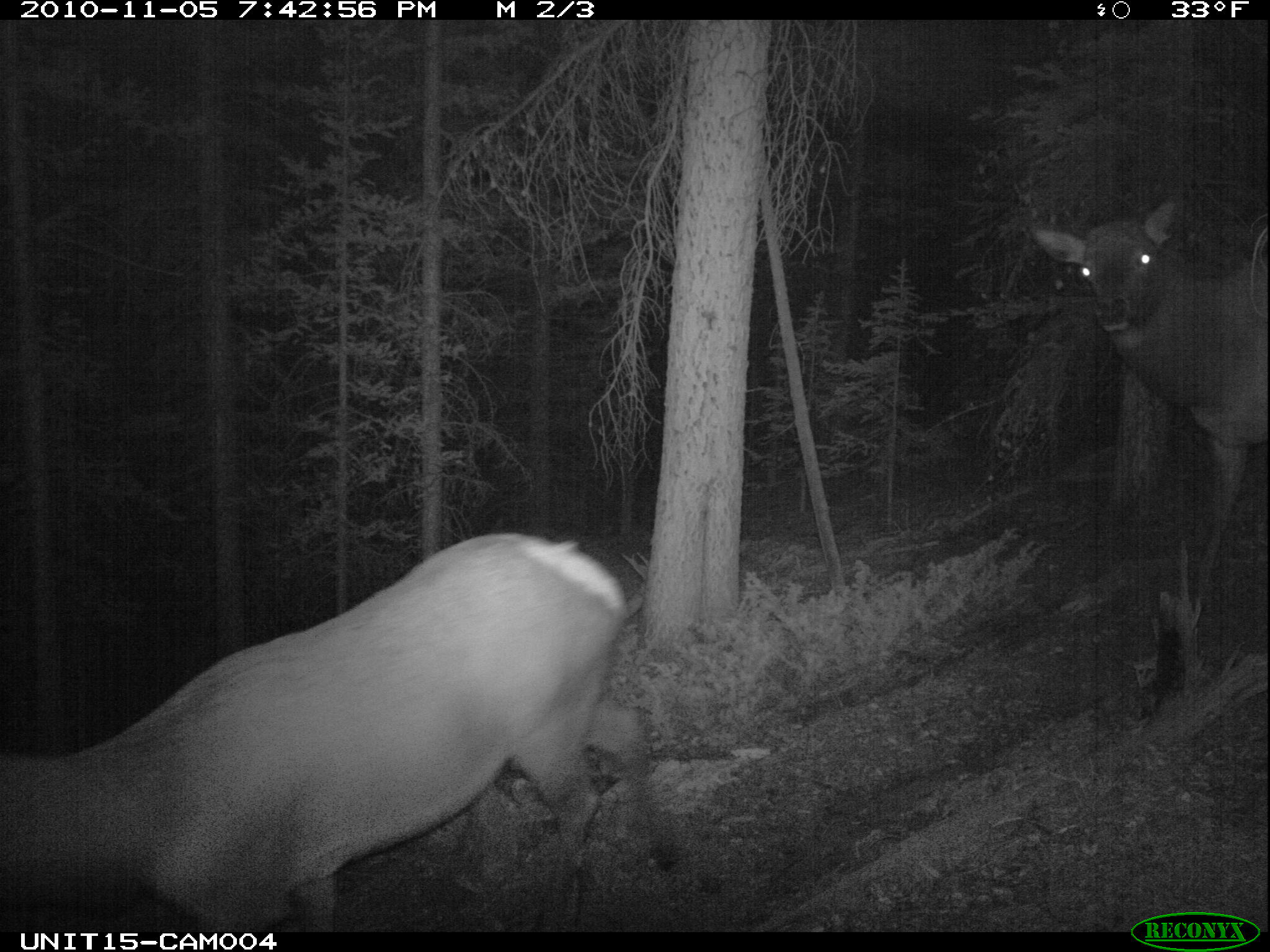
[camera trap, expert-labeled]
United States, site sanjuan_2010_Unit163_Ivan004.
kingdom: Animalia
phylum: Chordata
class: Mammalia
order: Artiodactyla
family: Cervidae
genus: Cervus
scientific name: Cervus elaphus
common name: red deer